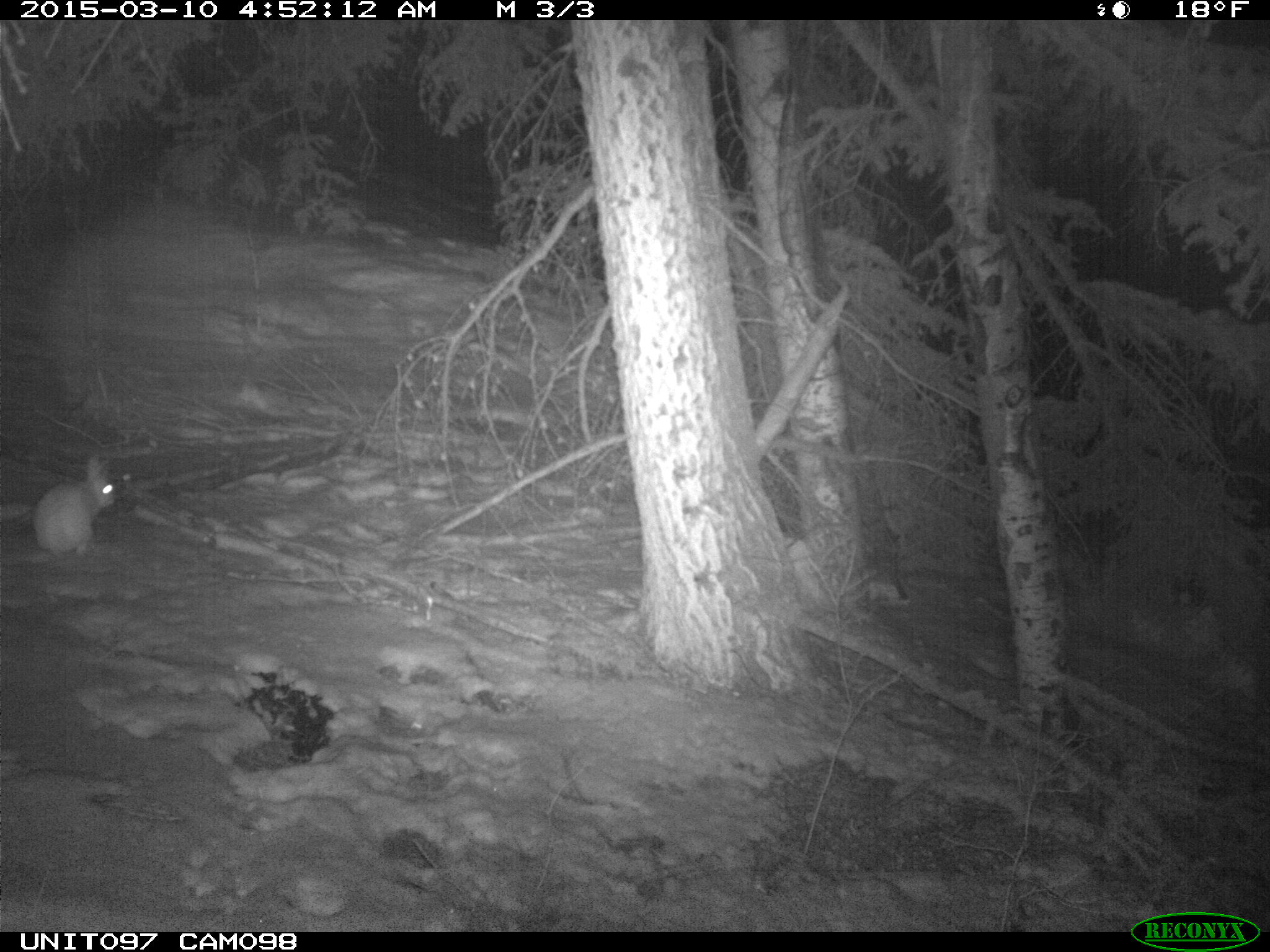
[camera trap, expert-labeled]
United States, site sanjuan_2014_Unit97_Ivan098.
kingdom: Animalia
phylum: Chordata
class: Mammalia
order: Lagomorpha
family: Leporidae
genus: Lepus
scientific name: Lepus americanus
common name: snowshoe hare